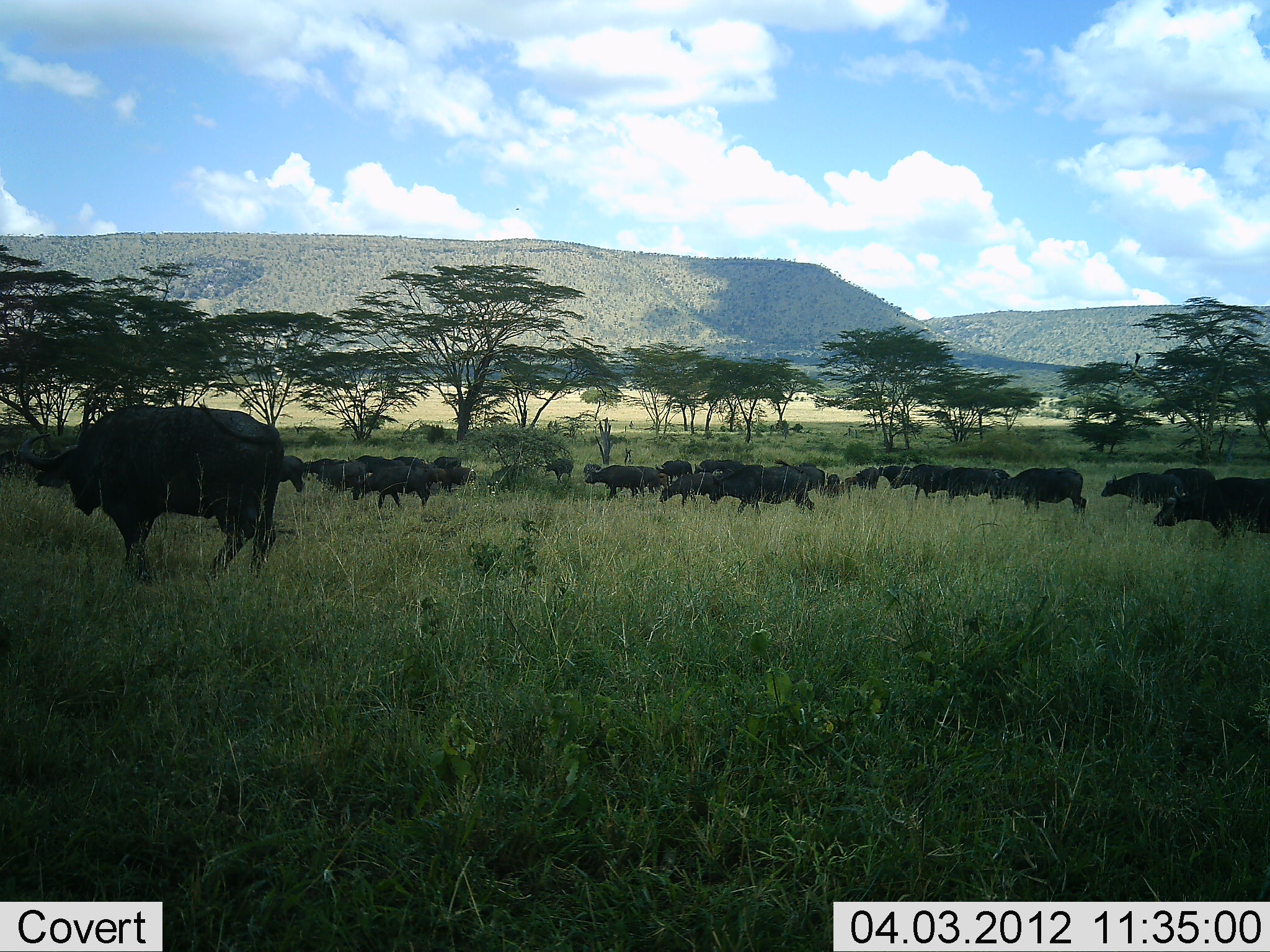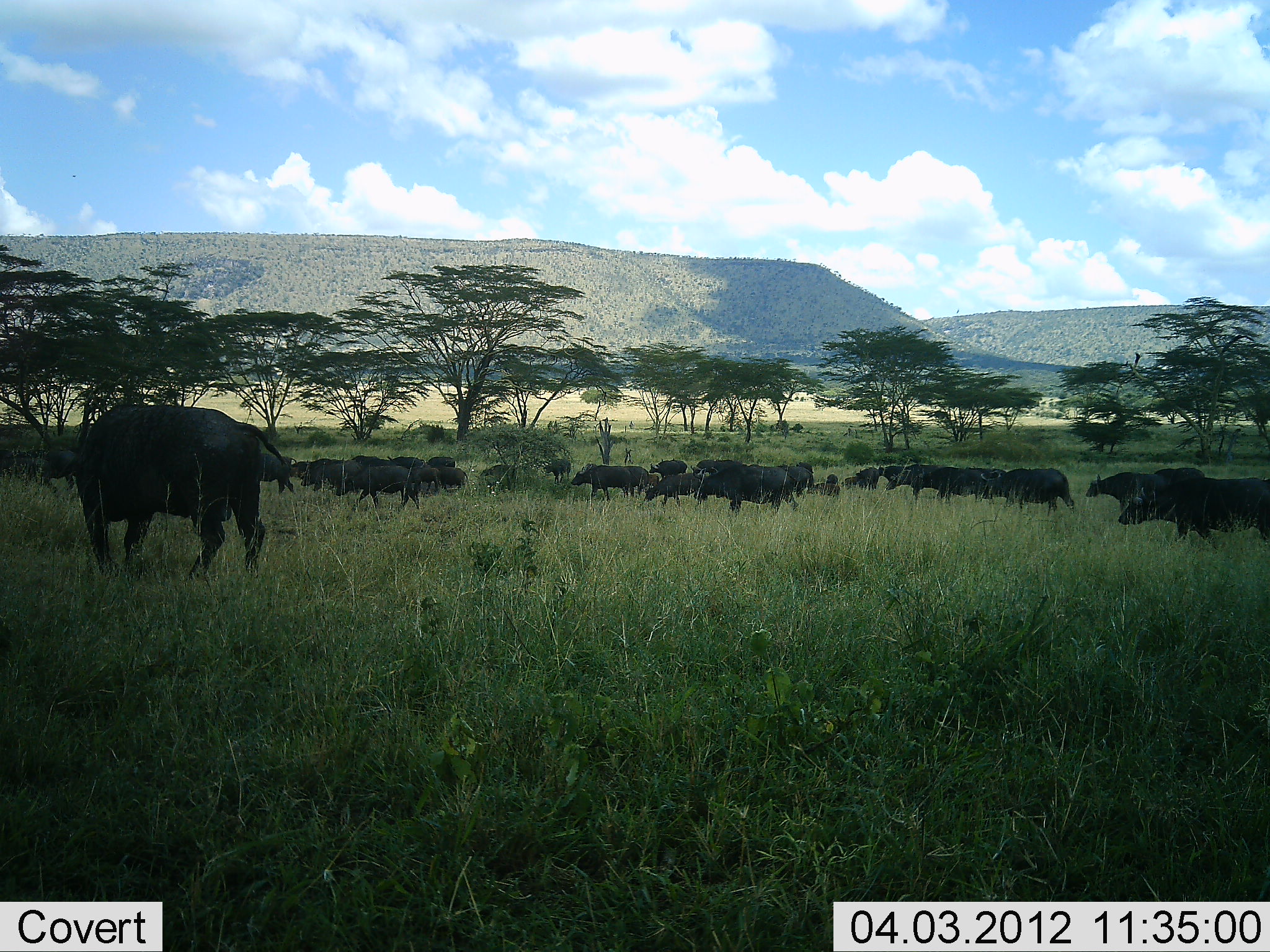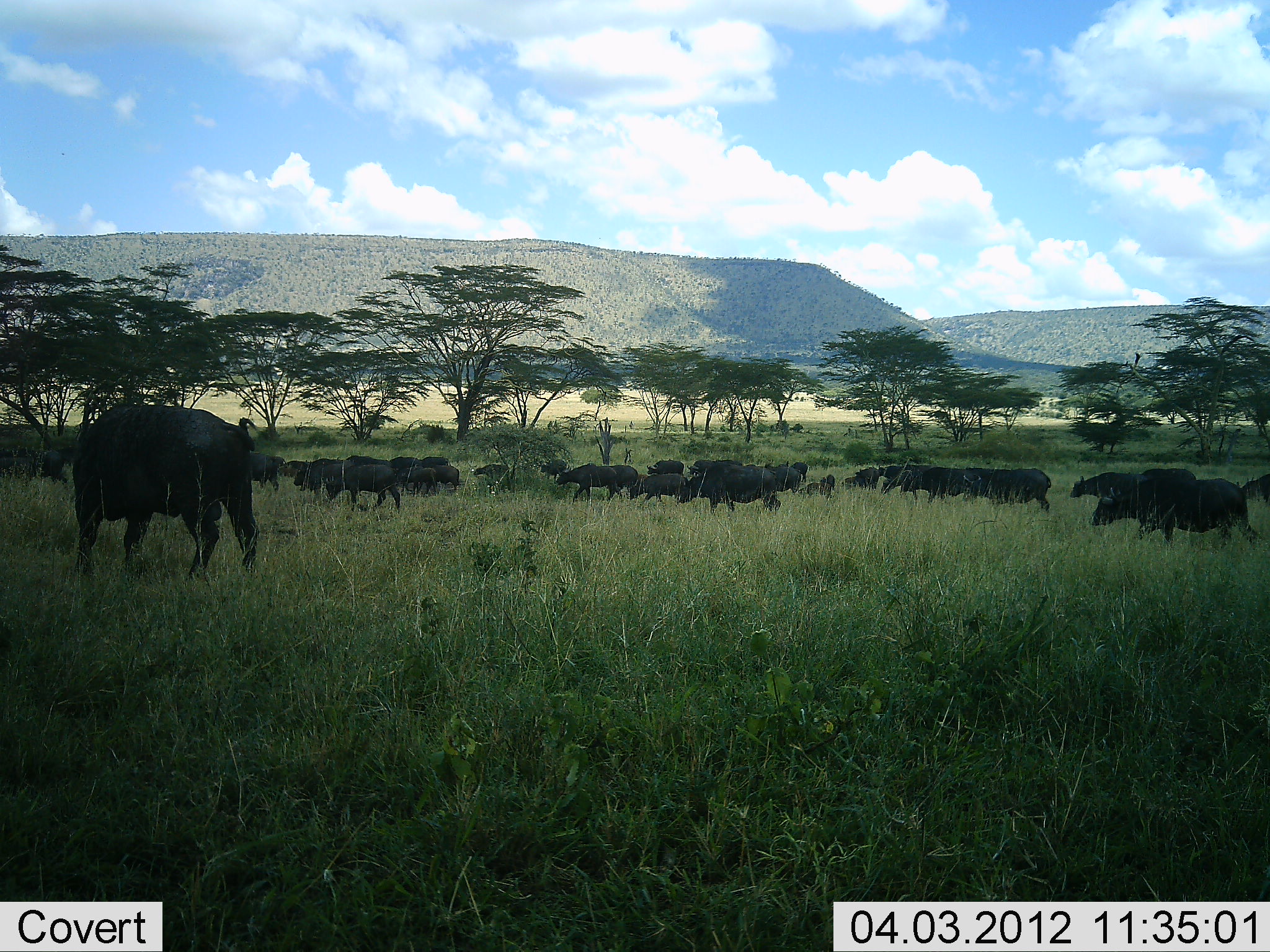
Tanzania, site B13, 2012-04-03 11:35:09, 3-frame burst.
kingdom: Animalia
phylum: Chordata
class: Mammalia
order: Artiodactyla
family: Bovidae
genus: Syncerus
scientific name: Syncerus caffer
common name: cape buffalo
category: buffalo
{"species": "buffalo (cape buffalo) (Syncerus caffer)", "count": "11-50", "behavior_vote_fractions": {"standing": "15%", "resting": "0%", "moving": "100%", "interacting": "0%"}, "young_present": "4%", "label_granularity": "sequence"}